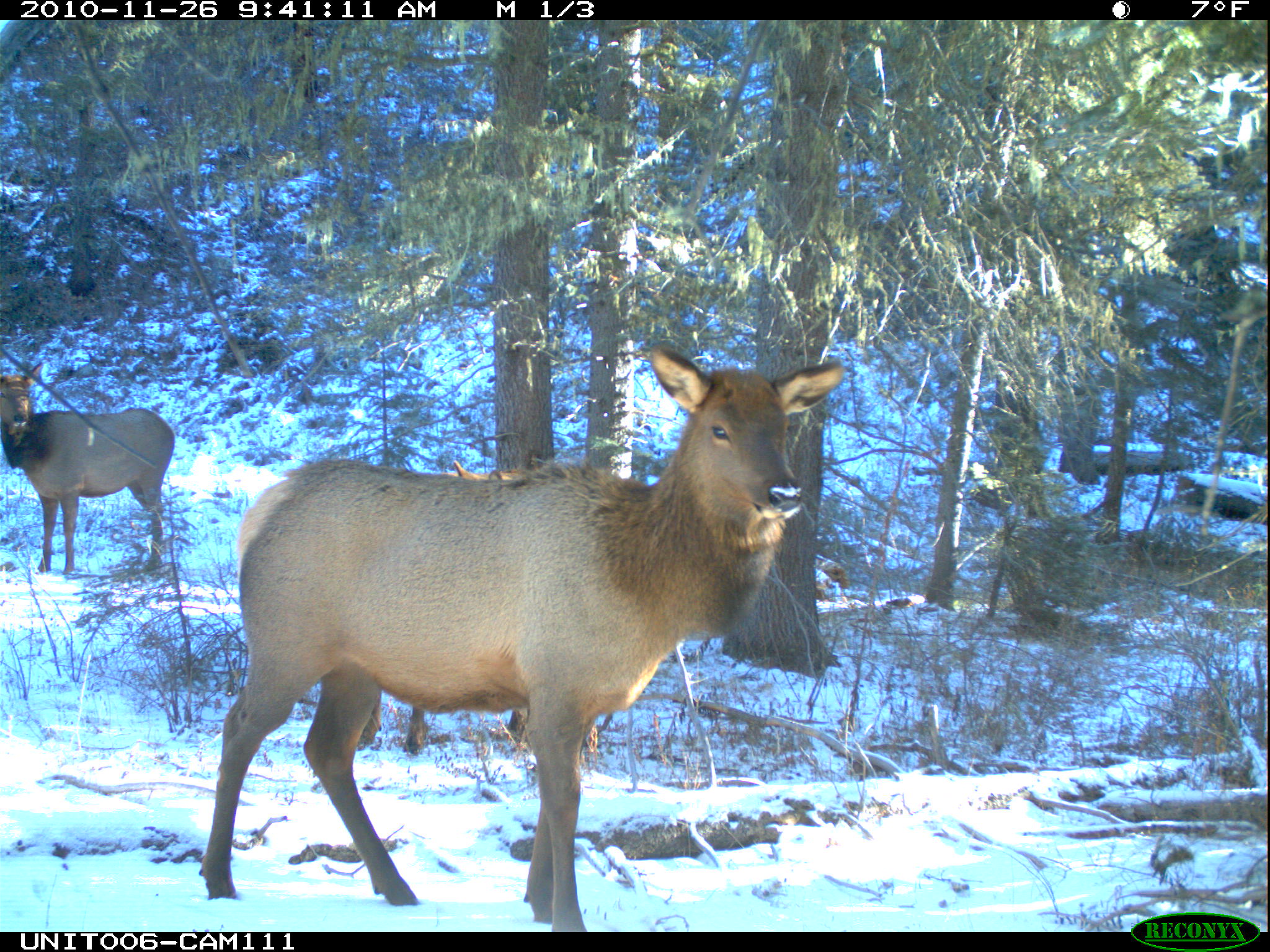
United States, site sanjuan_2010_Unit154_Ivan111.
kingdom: Animalia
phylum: Chordata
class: Mammalia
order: Artiodactyla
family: Cervidae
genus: Cervus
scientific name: Cervus elaphus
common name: red deer